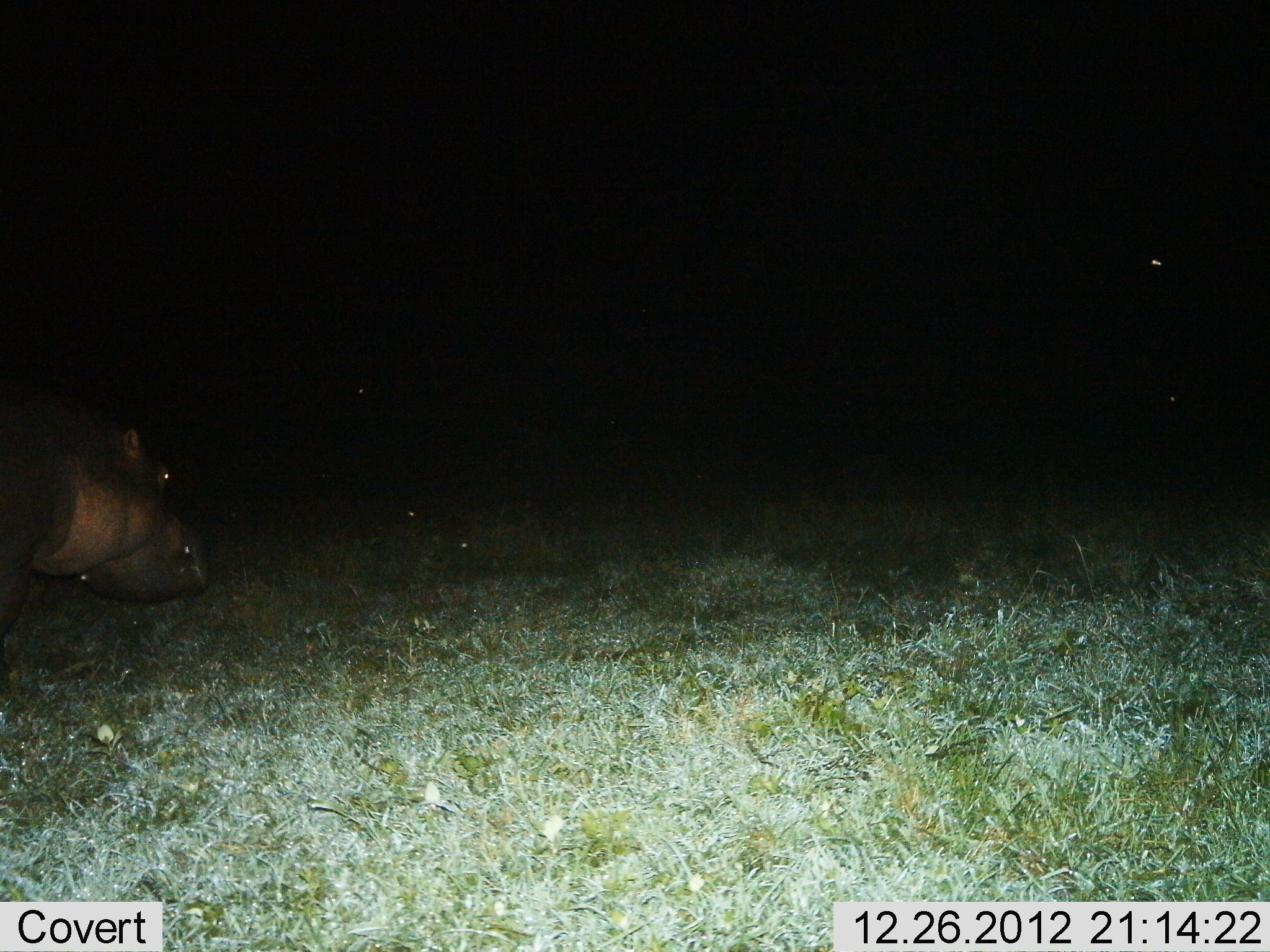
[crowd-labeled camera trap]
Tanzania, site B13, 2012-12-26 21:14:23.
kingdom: Animalia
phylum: Chordata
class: Mammalia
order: Artiodactyla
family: Hippopotamidae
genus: Hippopotamus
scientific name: Hippopotamus amphibius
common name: hippopotamus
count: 1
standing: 40%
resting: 4%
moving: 44%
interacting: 0%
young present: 0%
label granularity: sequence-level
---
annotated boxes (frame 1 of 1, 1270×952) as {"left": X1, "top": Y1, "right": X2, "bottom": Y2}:
animal: {"left": 0, "top": 382, "right": 212, "bottom": 642}